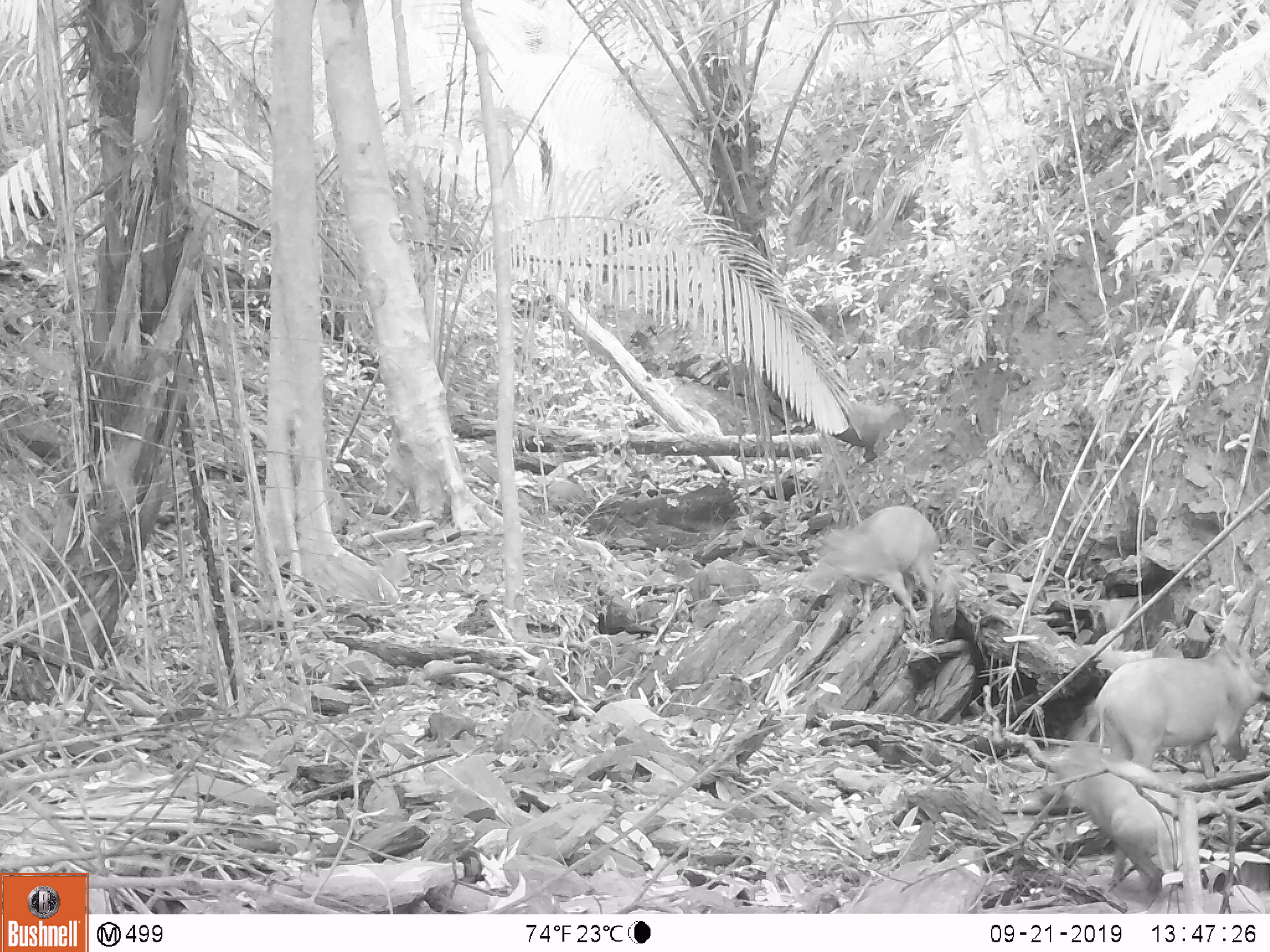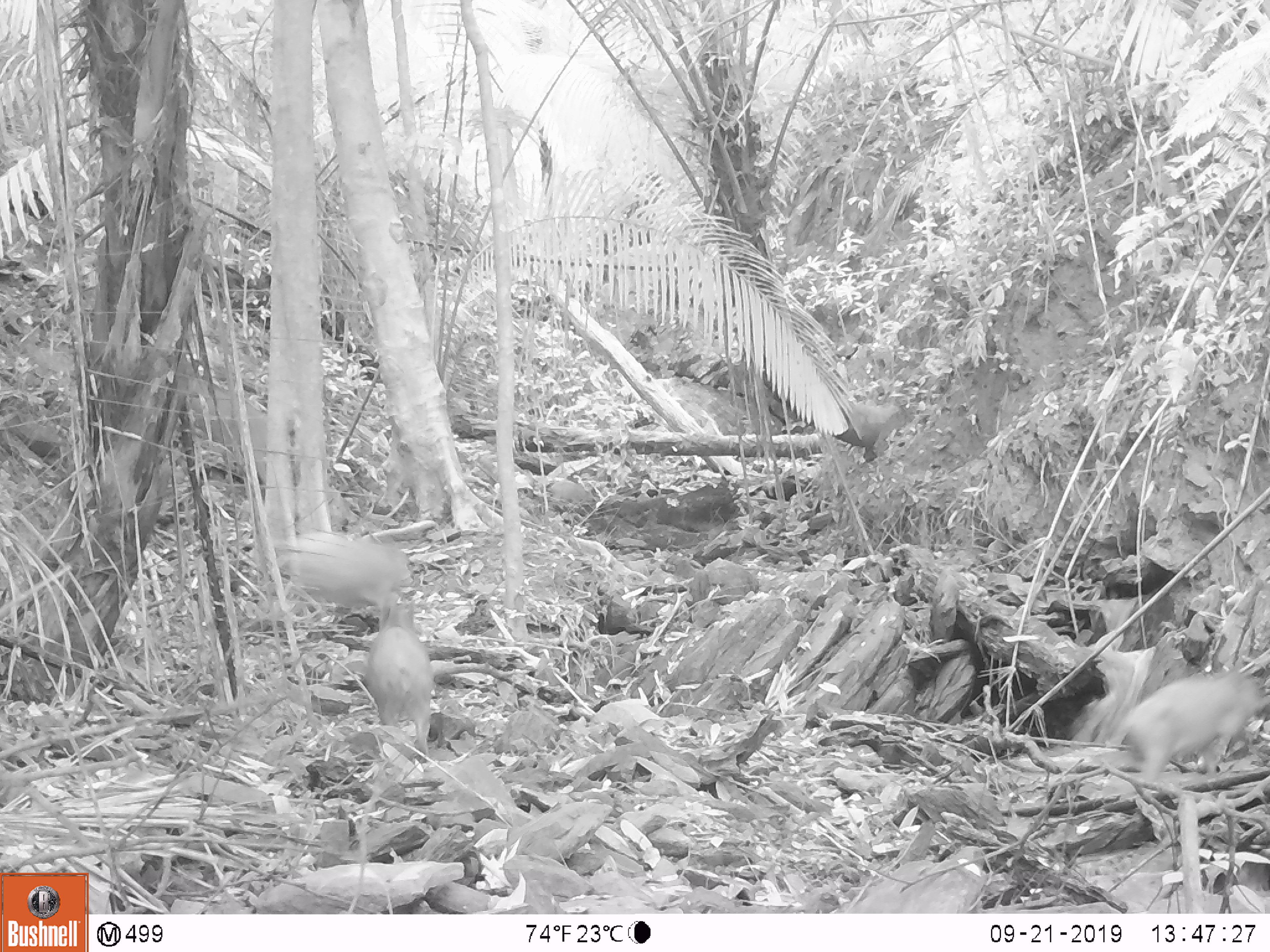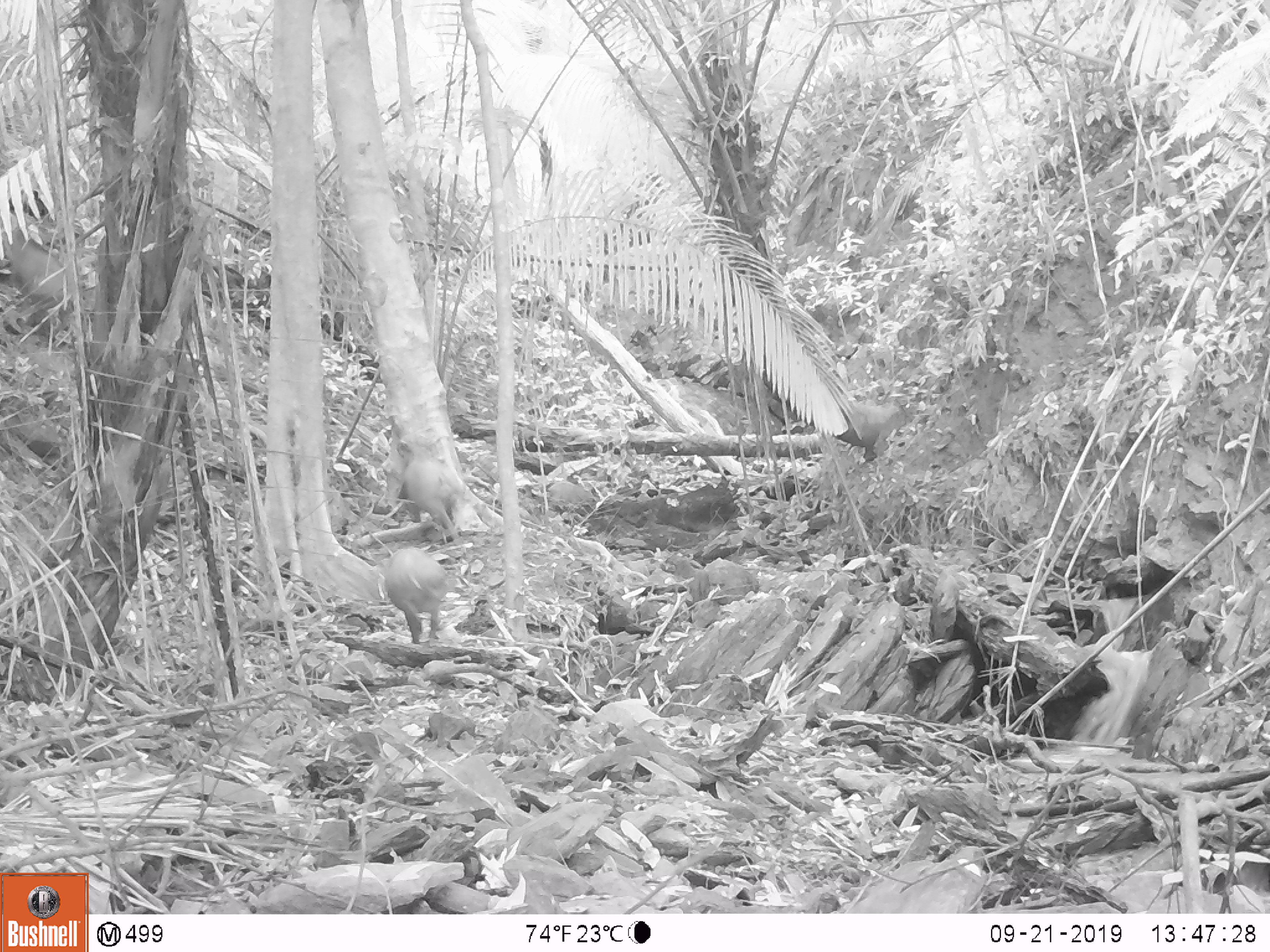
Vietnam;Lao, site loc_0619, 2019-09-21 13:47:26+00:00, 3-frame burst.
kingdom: Animalia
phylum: Chordata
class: Mammalia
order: Artiodactyla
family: Suidae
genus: Sus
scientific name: Sus scrofa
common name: eurasian wild pig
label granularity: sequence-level